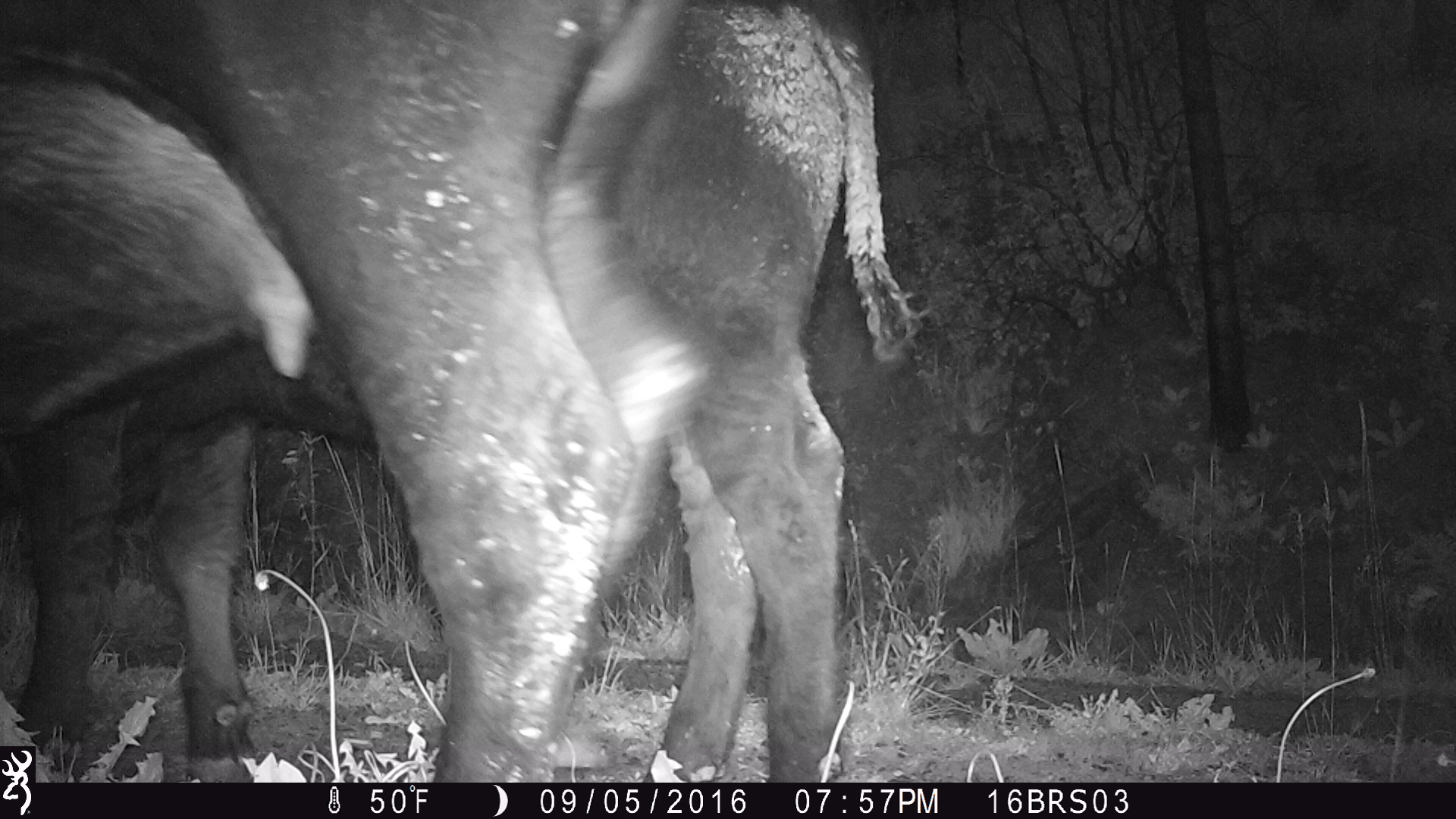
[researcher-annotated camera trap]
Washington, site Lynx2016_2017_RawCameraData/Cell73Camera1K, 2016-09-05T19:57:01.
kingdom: Animalia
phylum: Chordata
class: Mammalia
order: Artiodactyla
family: Bovidae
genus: Bos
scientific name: Bos taurus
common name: domestic cattle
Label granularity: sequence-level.